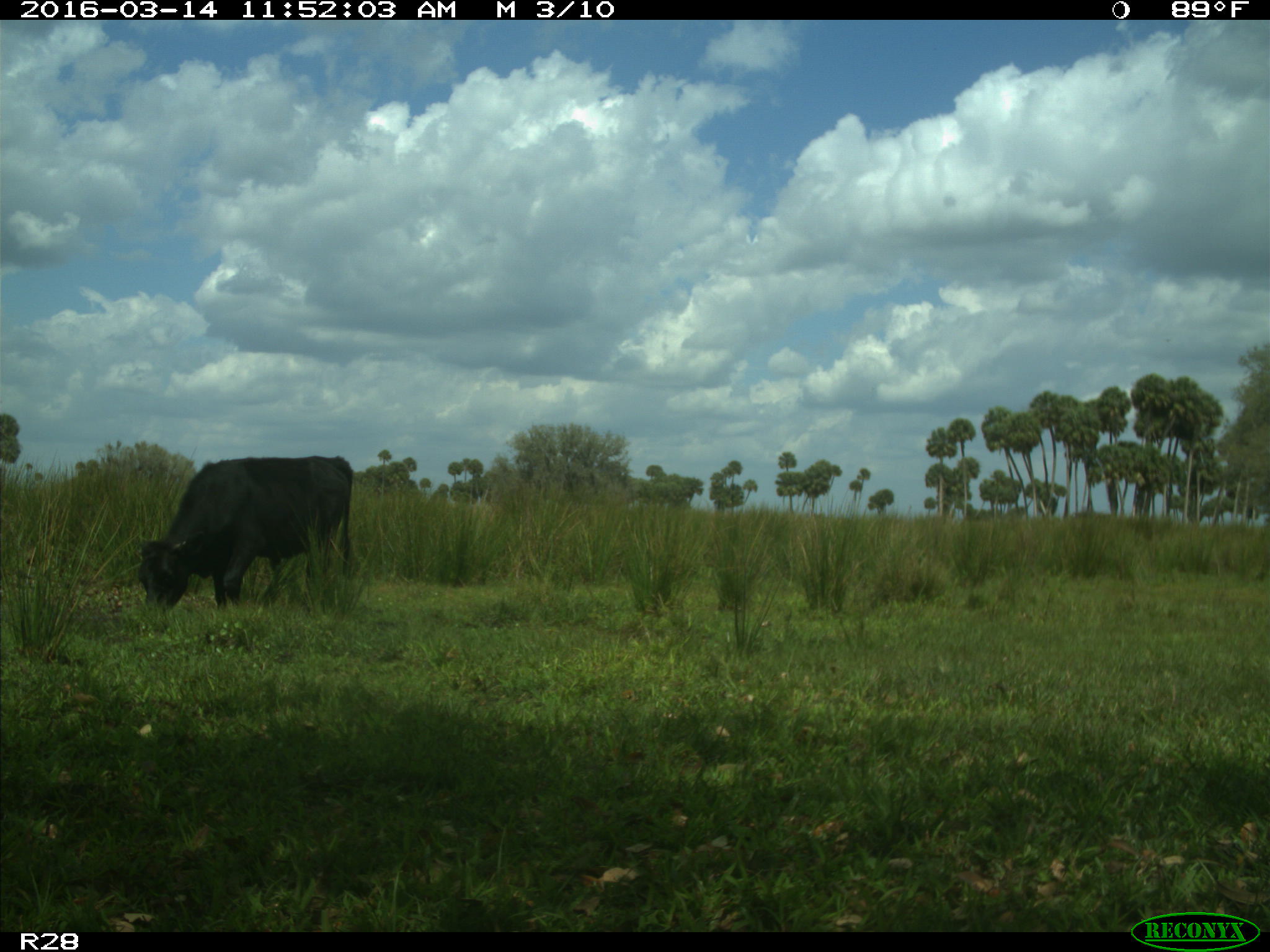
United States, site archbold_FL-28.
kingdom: Animalia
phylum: Chordata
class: Mammalia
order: Artiodactyla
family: Bovidae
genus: Bos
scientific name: Bos taurus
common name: domestic cow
Bos taurus (domestic cow).